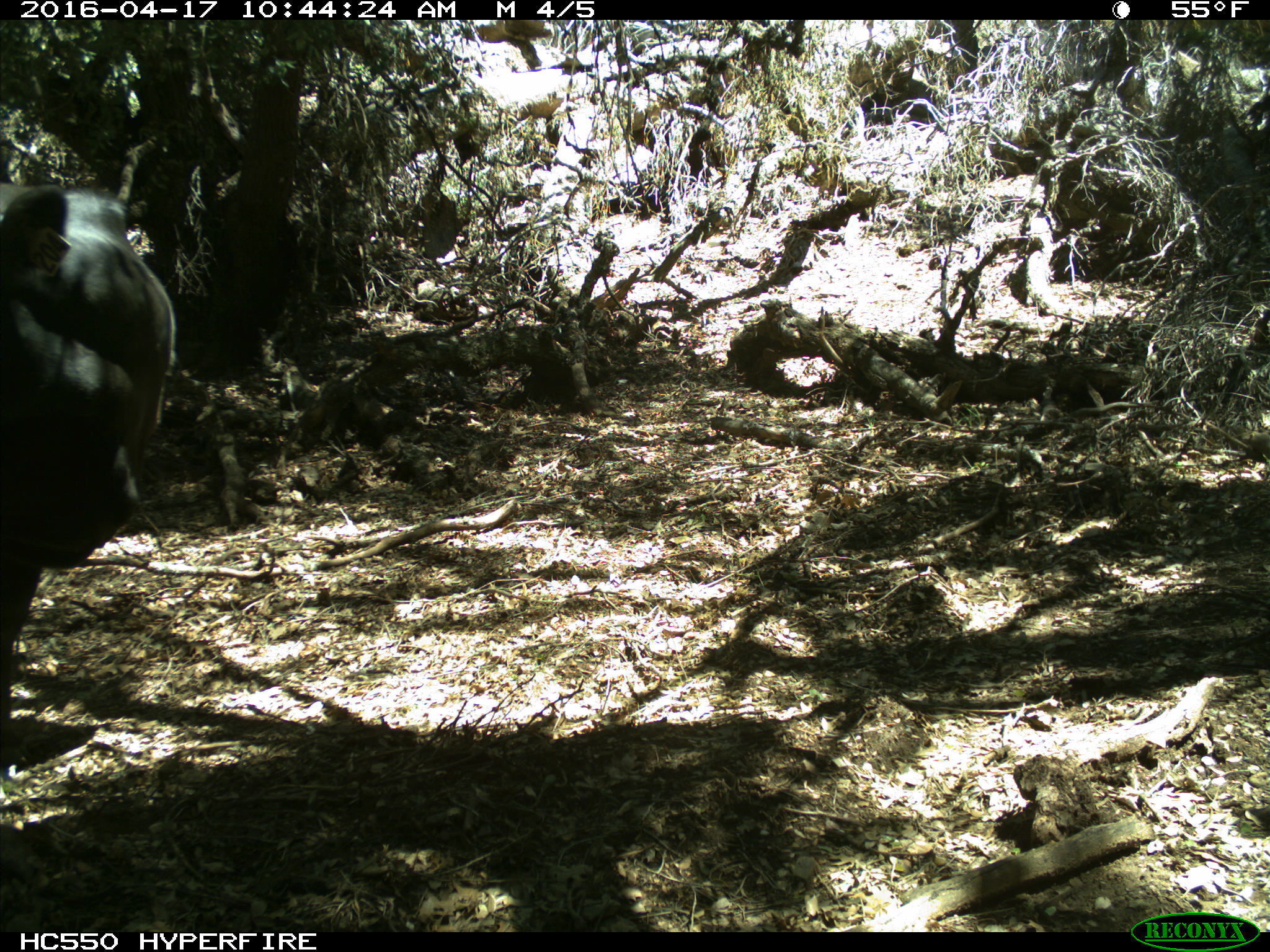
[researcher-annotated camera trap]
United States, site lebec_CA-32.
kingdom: Animalia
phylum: Chordata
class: Mammalia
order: Artiodactyla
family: Bovidae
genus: Bos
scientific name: Bos taurus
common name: domestic cow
Bos taurus (domestic cow).